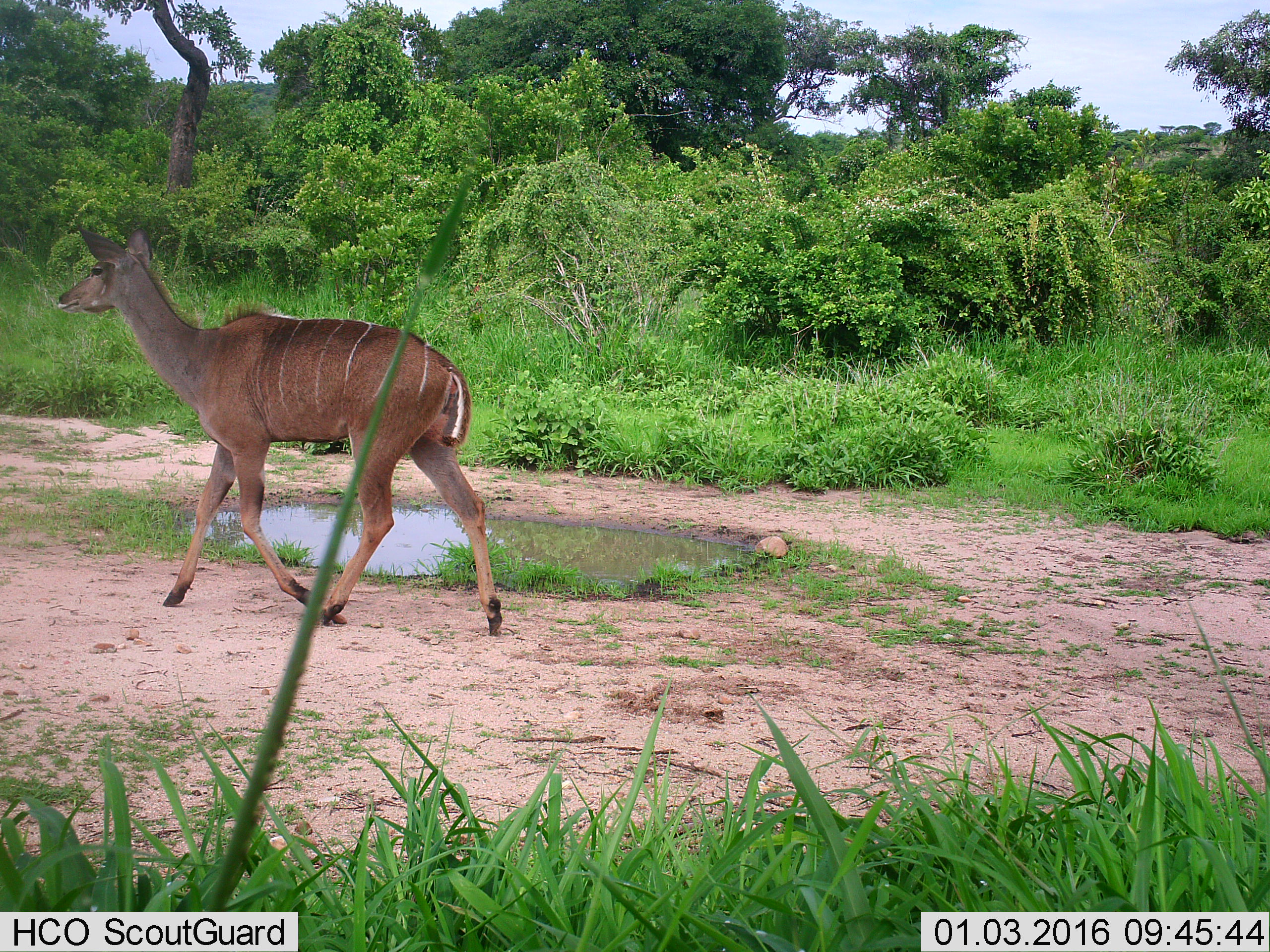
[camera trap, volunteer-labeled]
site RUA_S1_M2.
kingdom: Animalia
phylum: Chordata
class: Mammalia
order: Artiodactyla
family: Bovidae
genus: Tragelaphus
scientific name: Tragelaphus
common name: kudu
Kudu (Tragelaphus), count 1. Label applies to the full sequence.